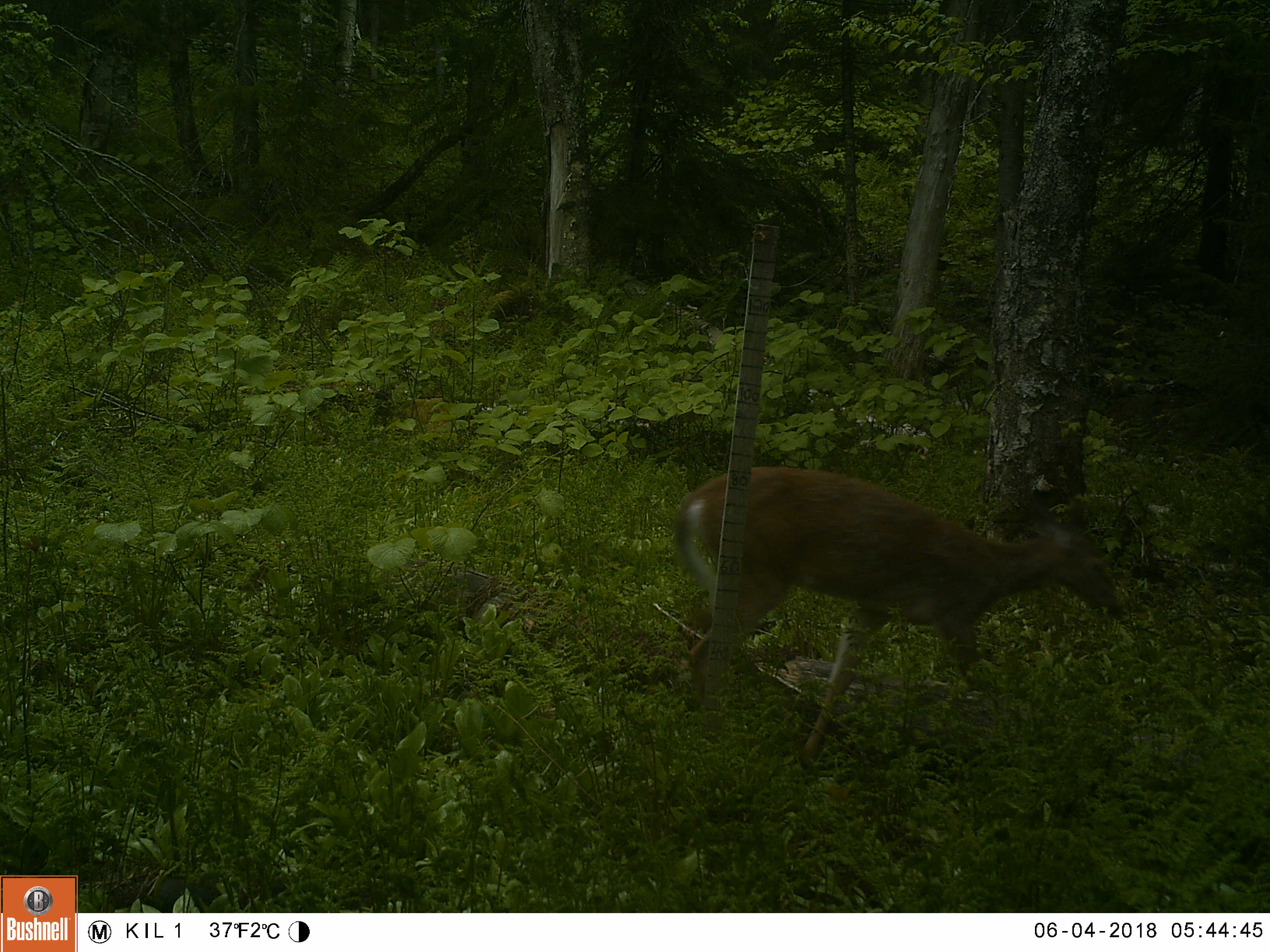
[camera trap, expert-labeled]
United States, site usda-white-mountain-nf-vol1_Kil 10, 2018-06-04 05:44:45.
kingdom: Animalia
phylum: Chordata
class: Mammalia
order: Artiodactyla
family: Cervidae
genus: Odocoileus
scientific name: Odocoileus virginianus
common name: white-tailed deer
White-tailed deer (Odocoileus virginianus).